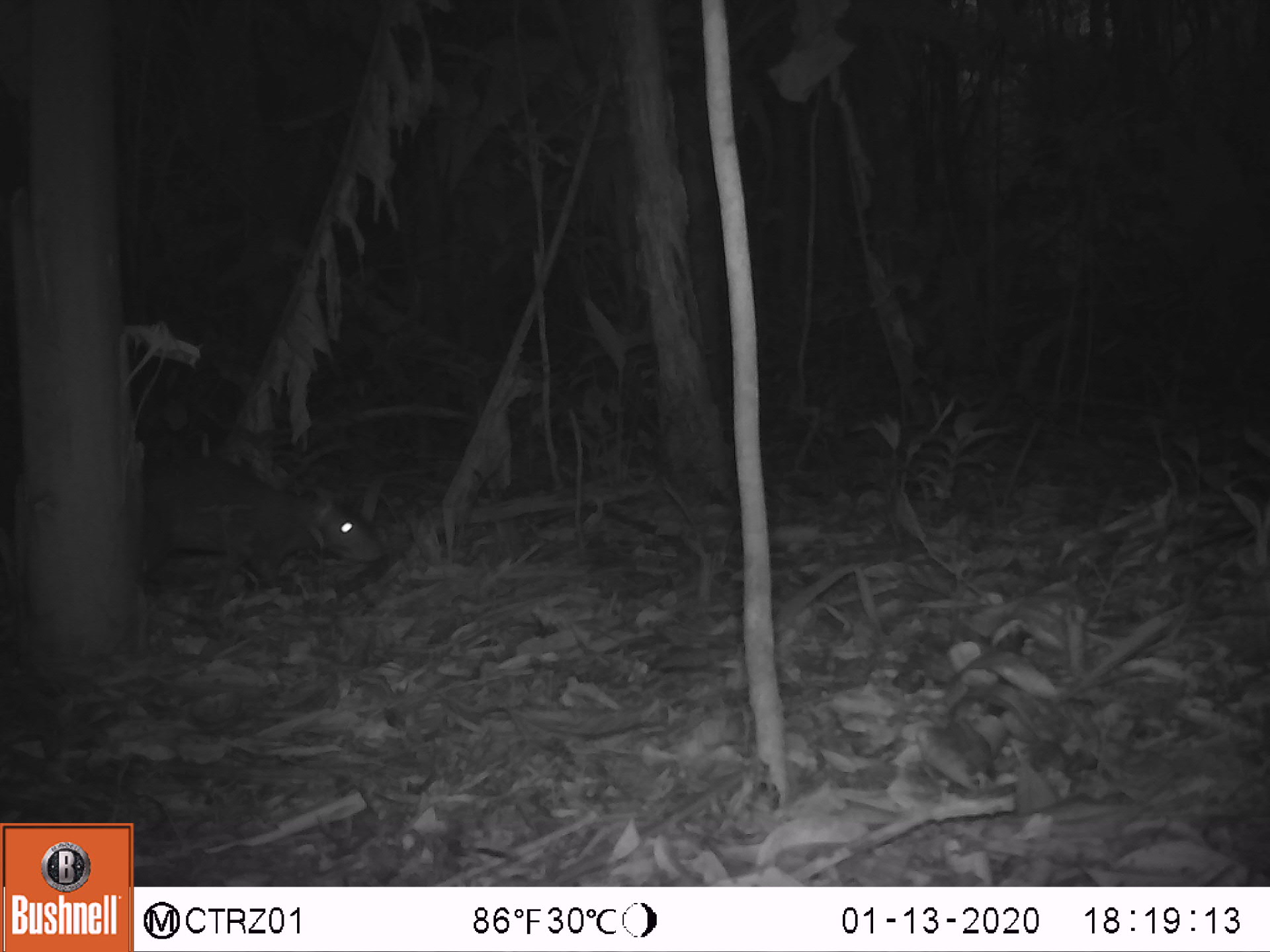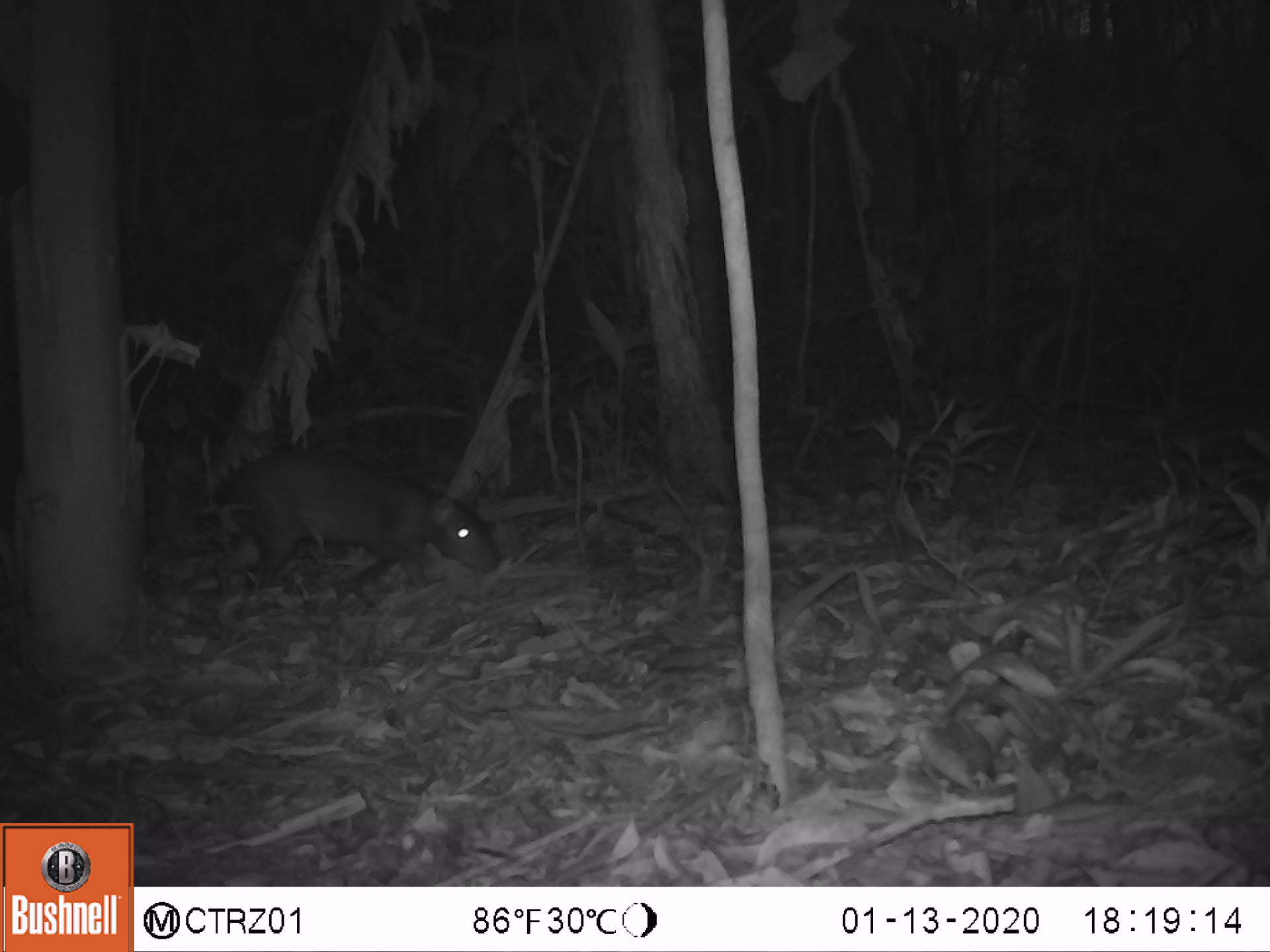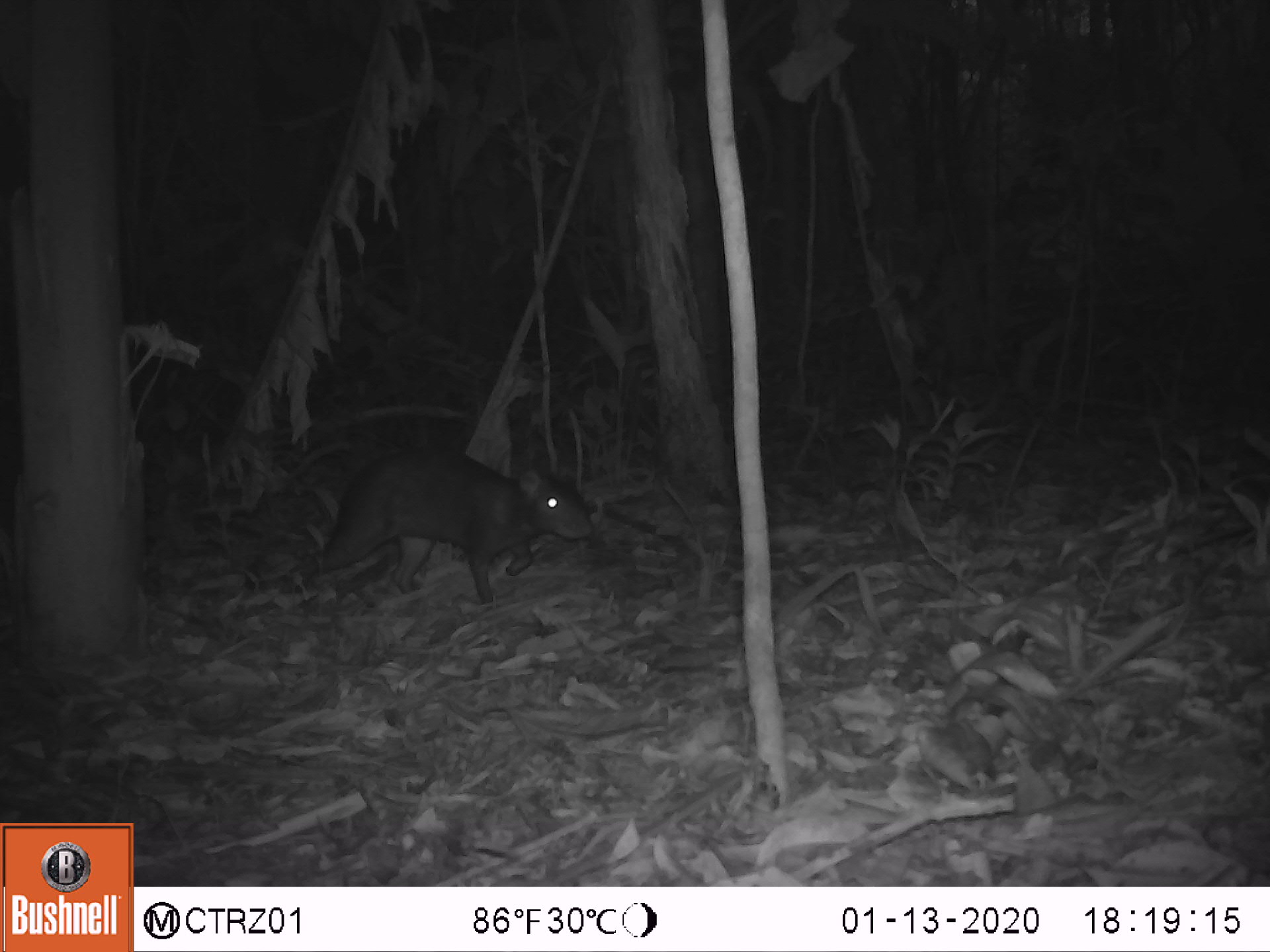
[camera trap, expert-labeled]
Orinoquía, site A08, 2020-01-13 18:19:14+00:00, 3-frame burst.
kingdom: Animalia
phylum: Chordata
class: Mammalia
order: Rodentia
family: Dasyproctidae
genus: Dasyprocta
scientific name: Dasyprocta fuliginosa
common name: black agouti